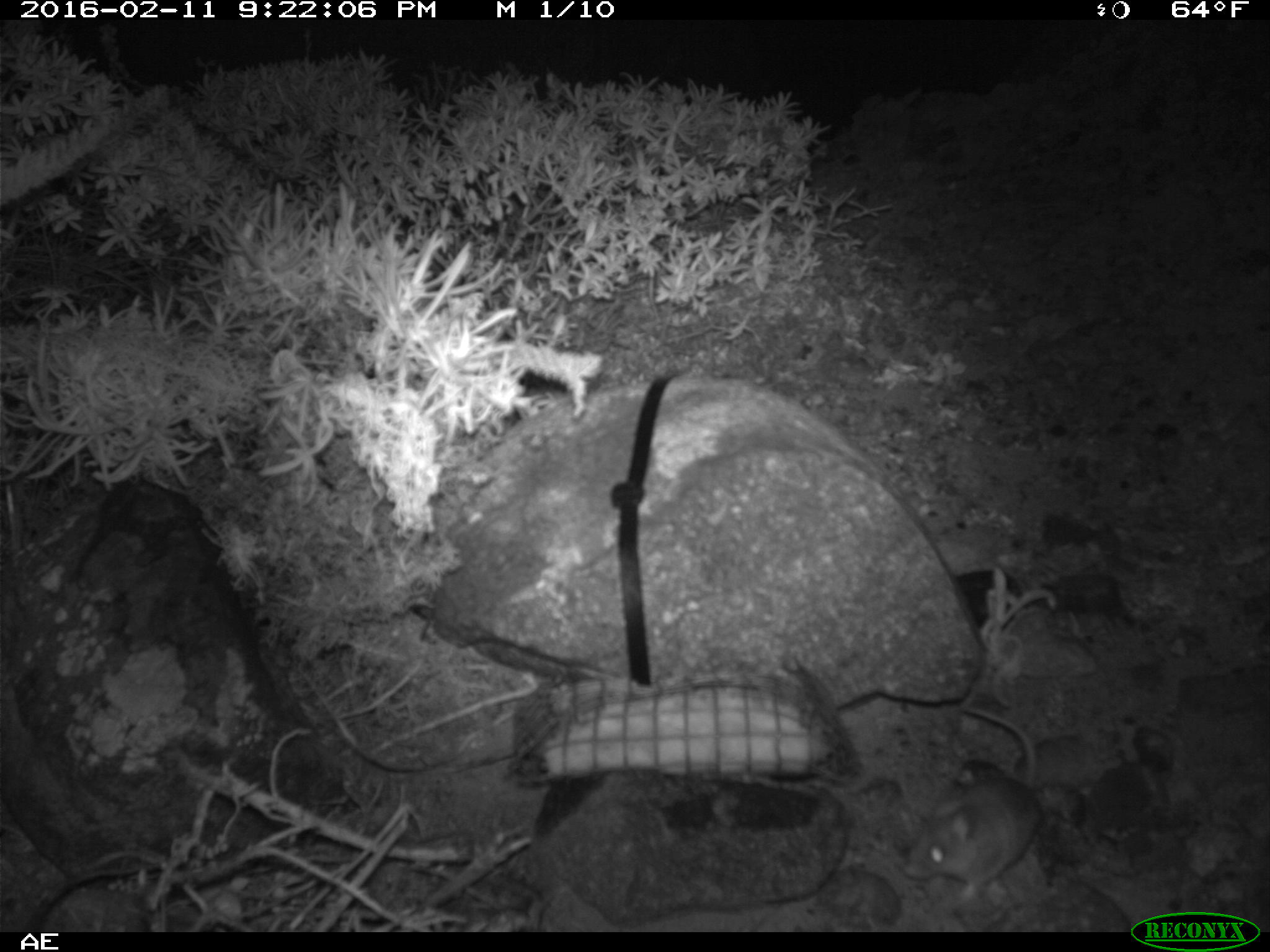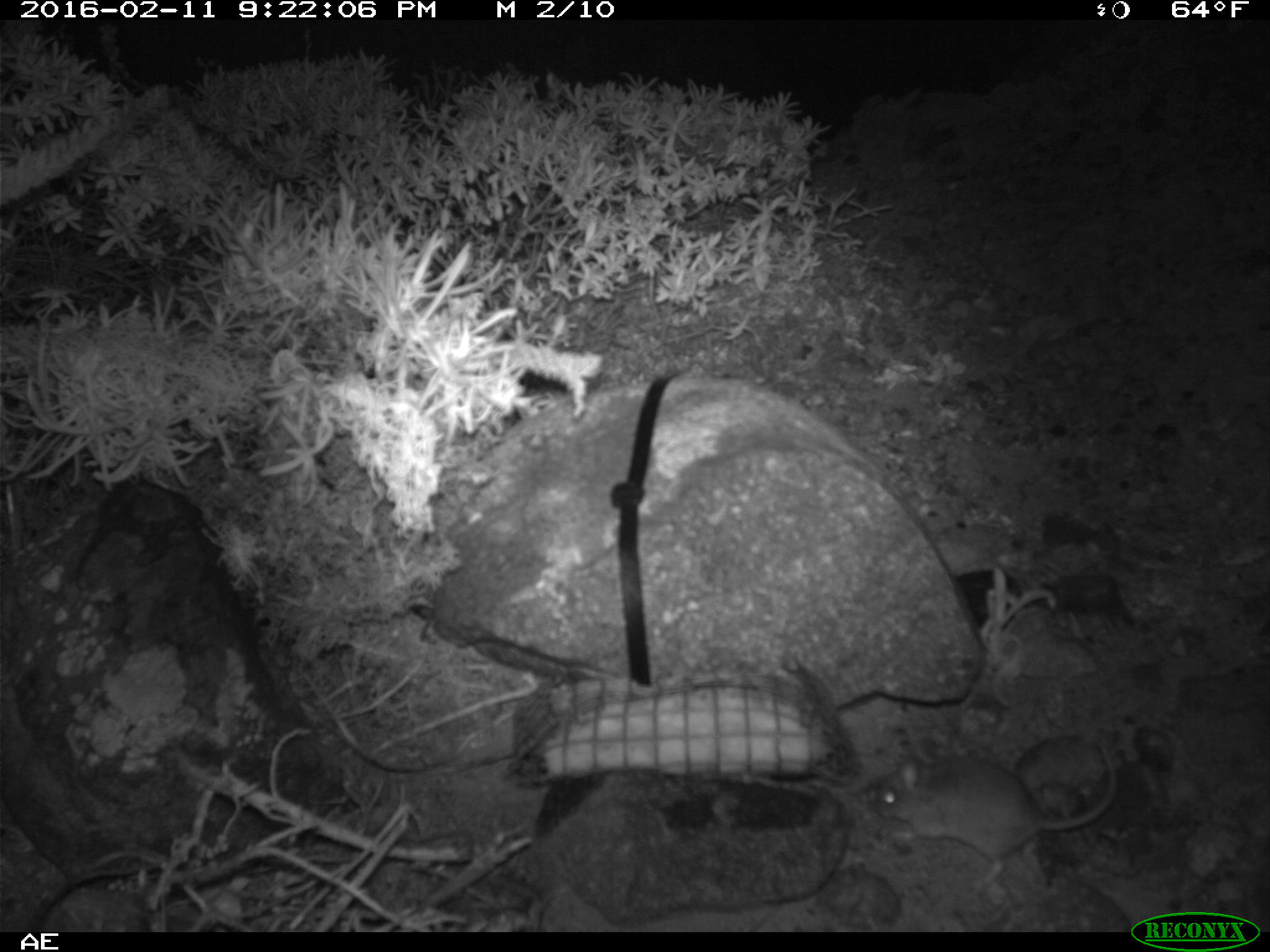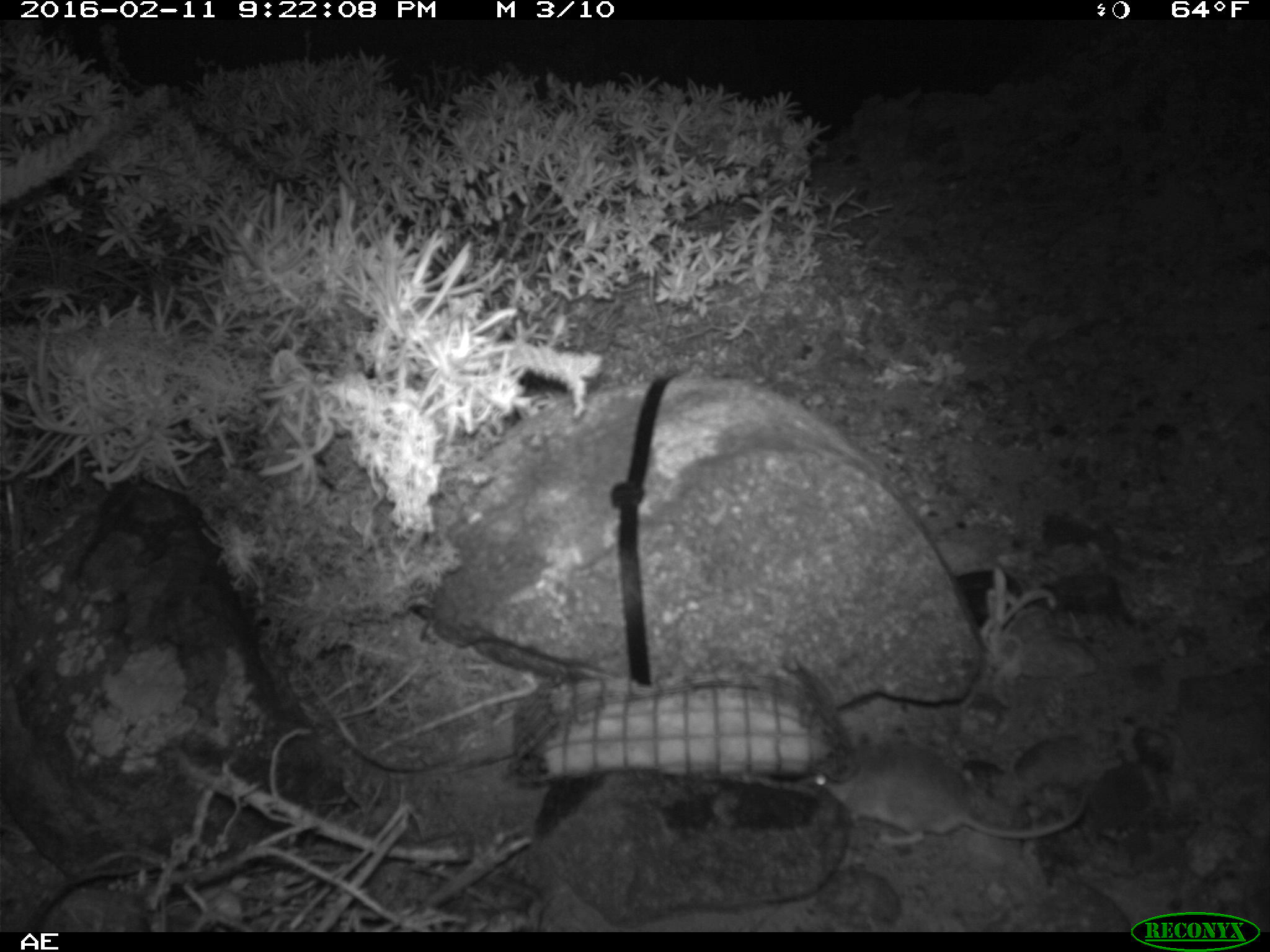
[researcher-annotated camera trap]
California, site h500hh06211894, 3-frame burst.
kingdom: Animalia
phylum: Chordata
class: Mammalia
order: Rodentia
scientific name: Rodentia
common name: rodent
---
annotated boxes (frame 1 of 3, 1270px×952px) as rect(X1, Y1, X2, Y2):
rodent: rect(901, 700, 1042, 904)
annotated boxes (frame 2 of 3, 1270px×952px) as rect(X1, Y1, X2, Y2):
rodent: rect(876, 738, 1116, 896)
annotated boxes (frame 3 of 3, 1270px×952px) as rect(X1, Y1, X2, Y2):
rodent: rect(809, 736, 1092, 845)